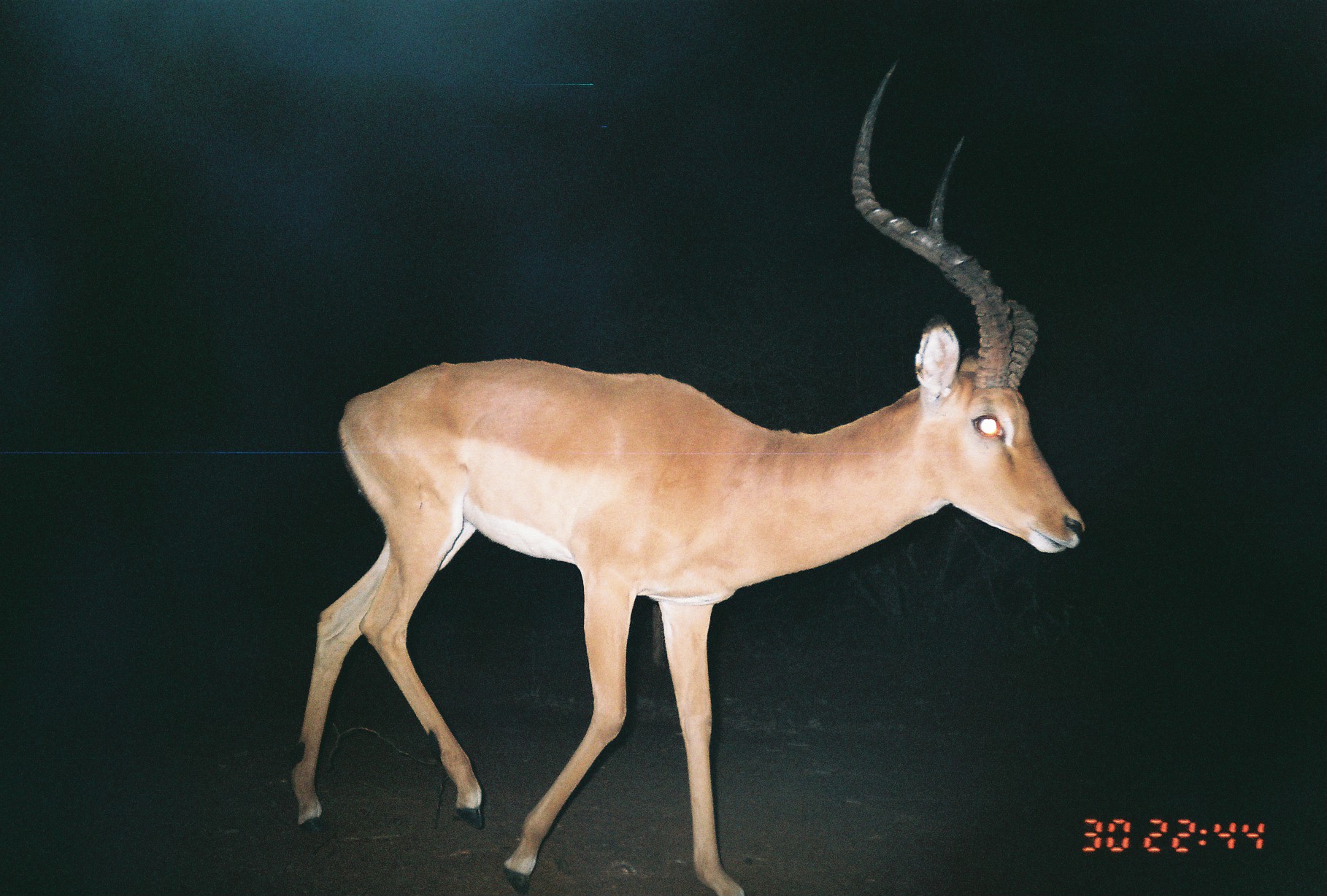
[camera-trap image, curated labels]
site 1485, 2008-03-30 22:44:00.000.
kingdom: Animalia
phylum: Chordata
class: Mammalia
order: Artiodactyla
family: Bovidae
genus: Aepyceros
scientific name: Aepyceros melampus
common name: impala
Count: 1.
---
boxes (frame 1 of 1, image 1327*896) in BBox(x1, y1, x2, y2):
aepyceros melampus: BBox(283, 53, 1086, 894)